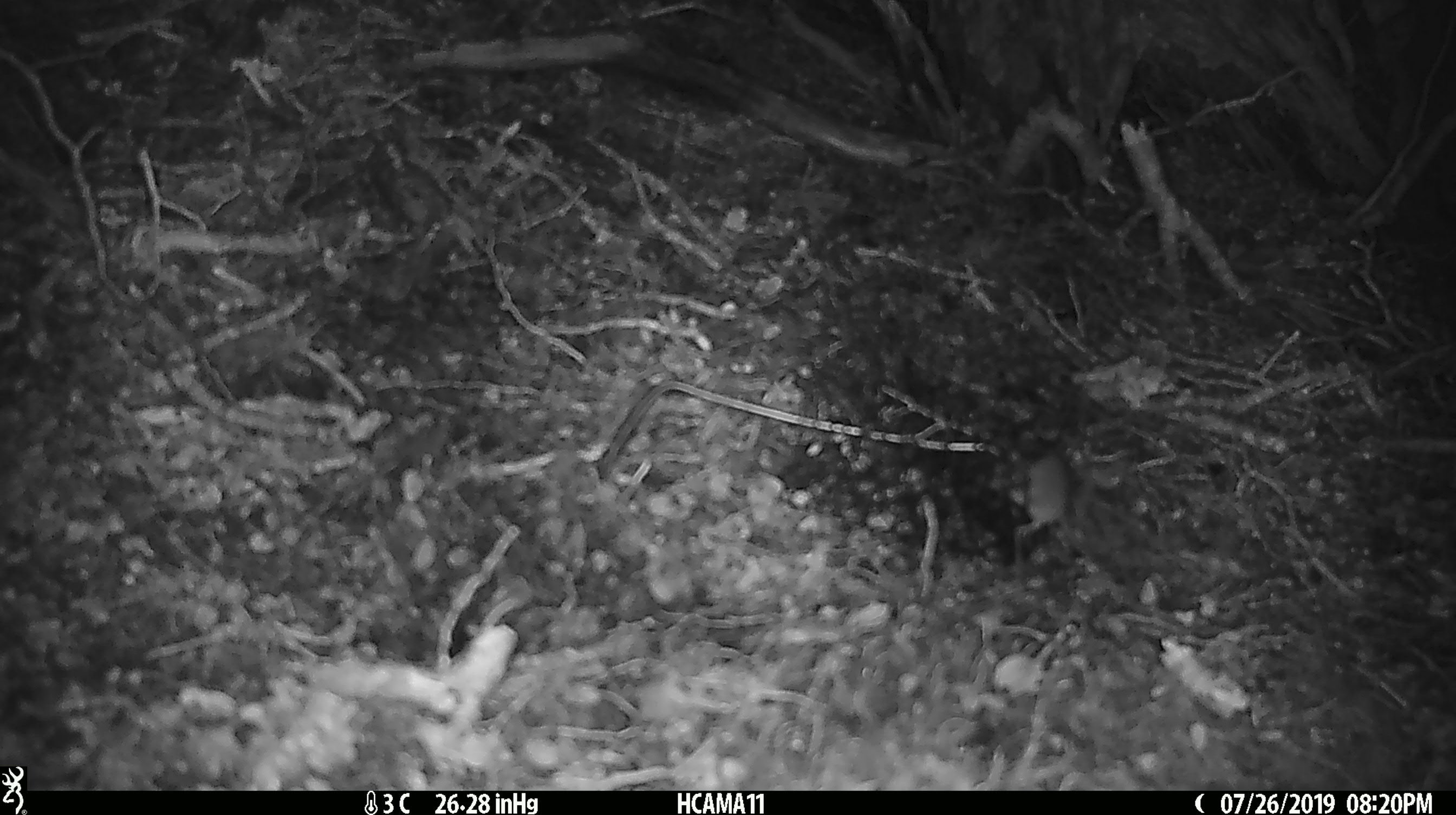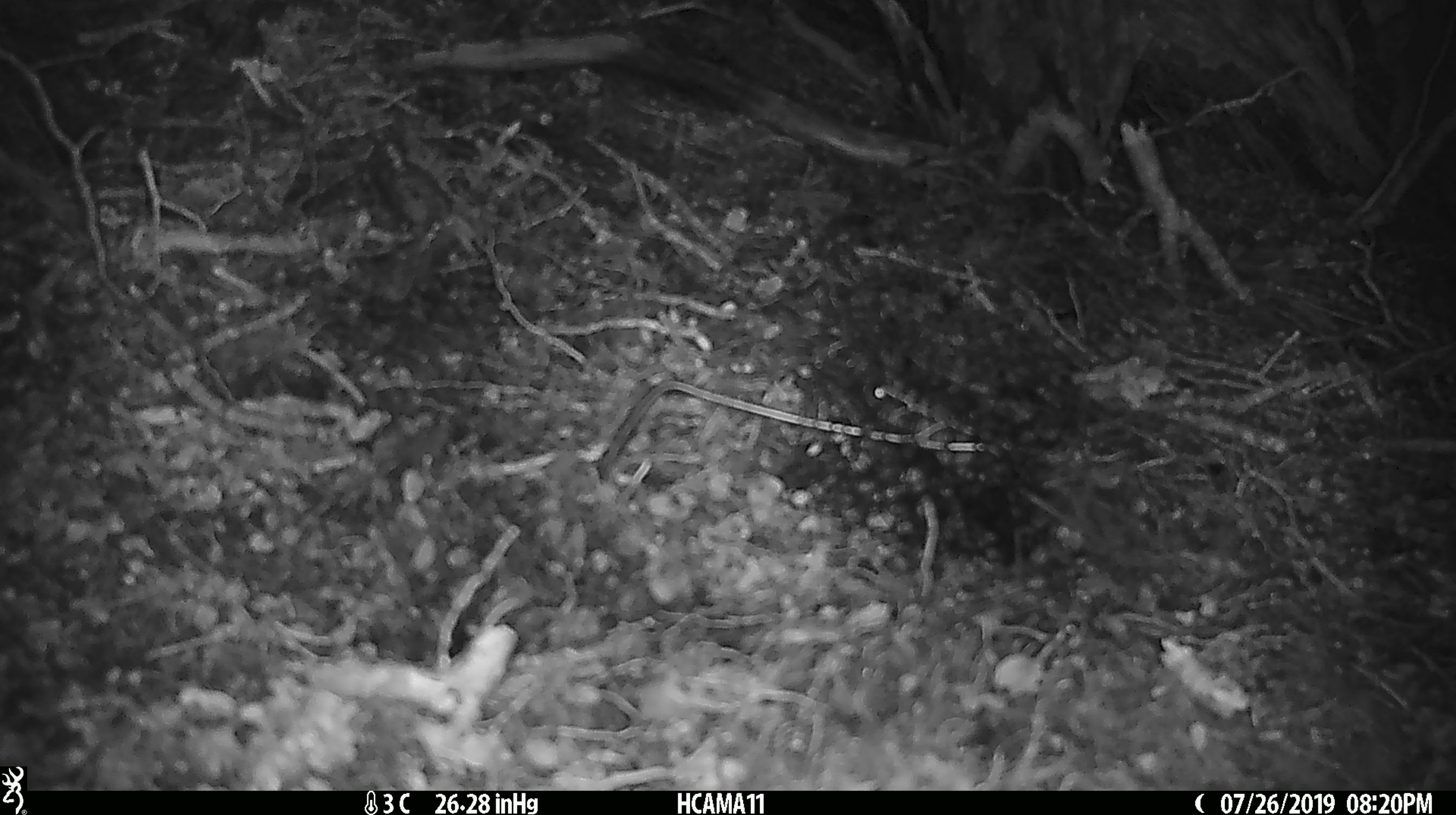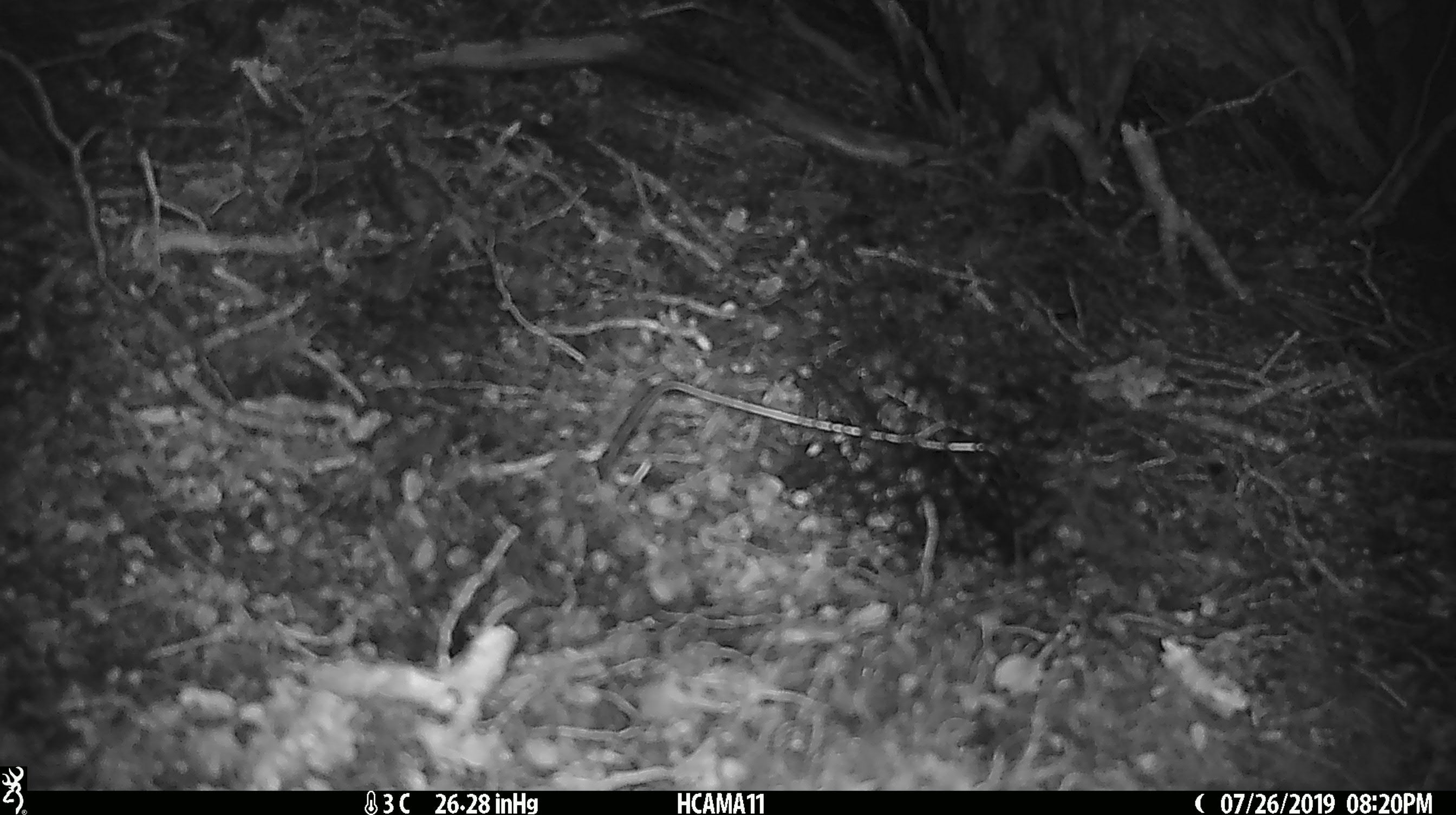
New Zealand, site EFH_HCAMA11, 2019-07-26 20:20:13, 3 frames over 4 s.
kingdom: Animalia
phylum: Chordata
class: Mammalia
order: Rodentia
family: Muridae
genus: Mus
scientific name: Mus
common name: mouse